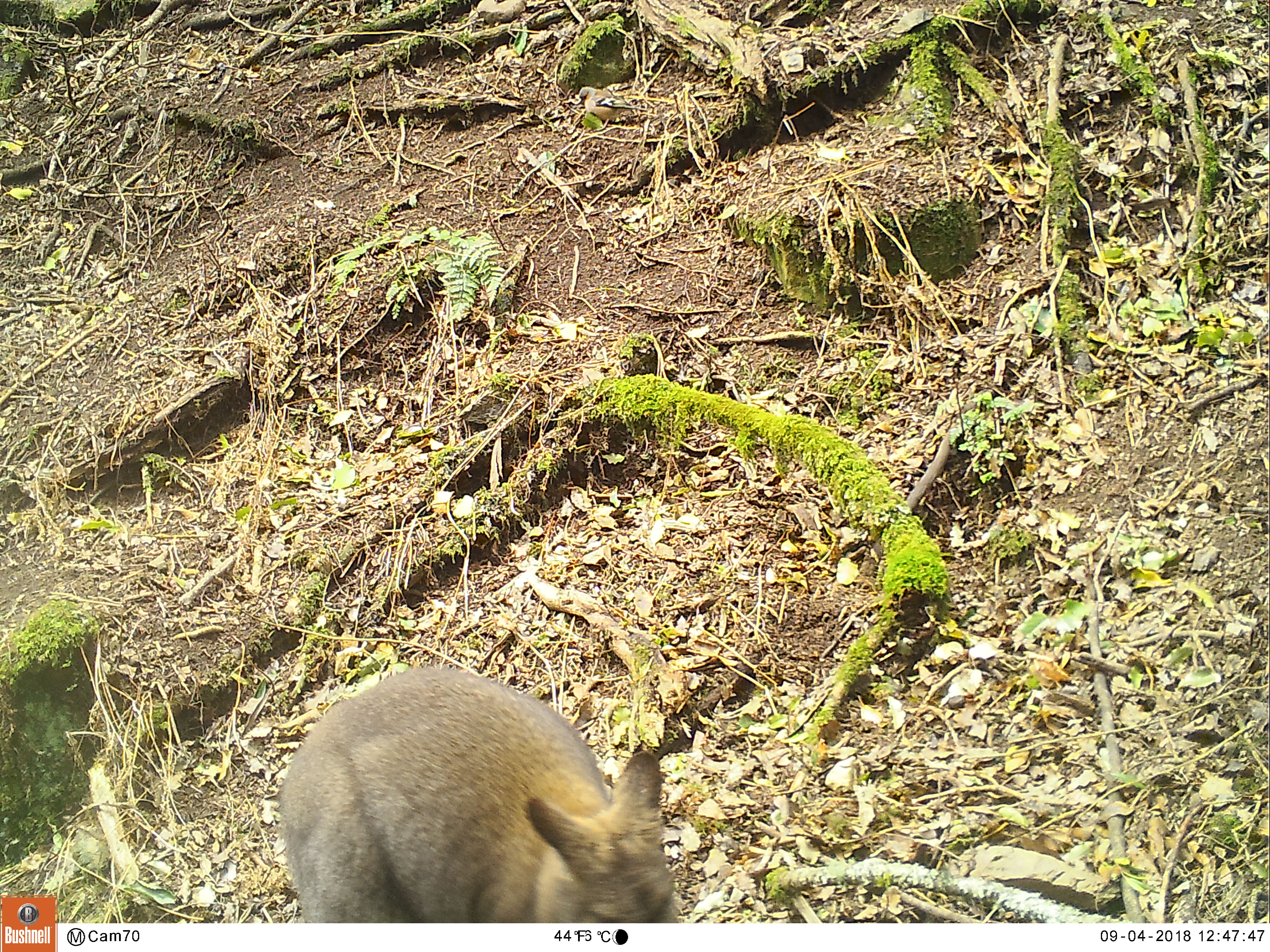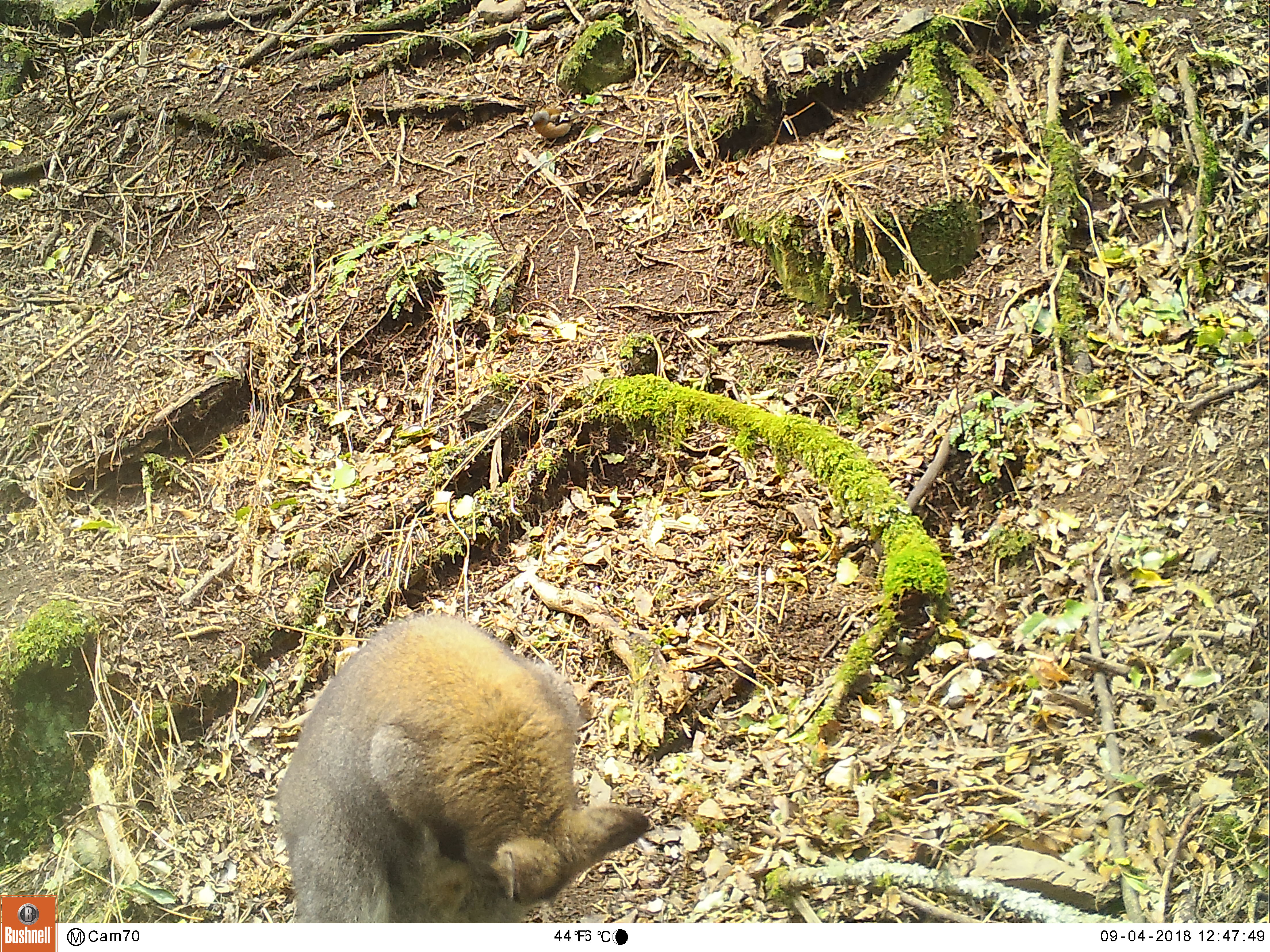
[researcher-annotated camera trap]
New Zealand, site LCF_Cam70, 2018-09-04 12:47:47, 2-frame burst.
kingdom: Animalia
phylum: Chordata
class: Mammalia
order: Diprotodontia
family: Macropodidae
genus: Notamacropus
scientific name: Notamacropus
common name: wallaby